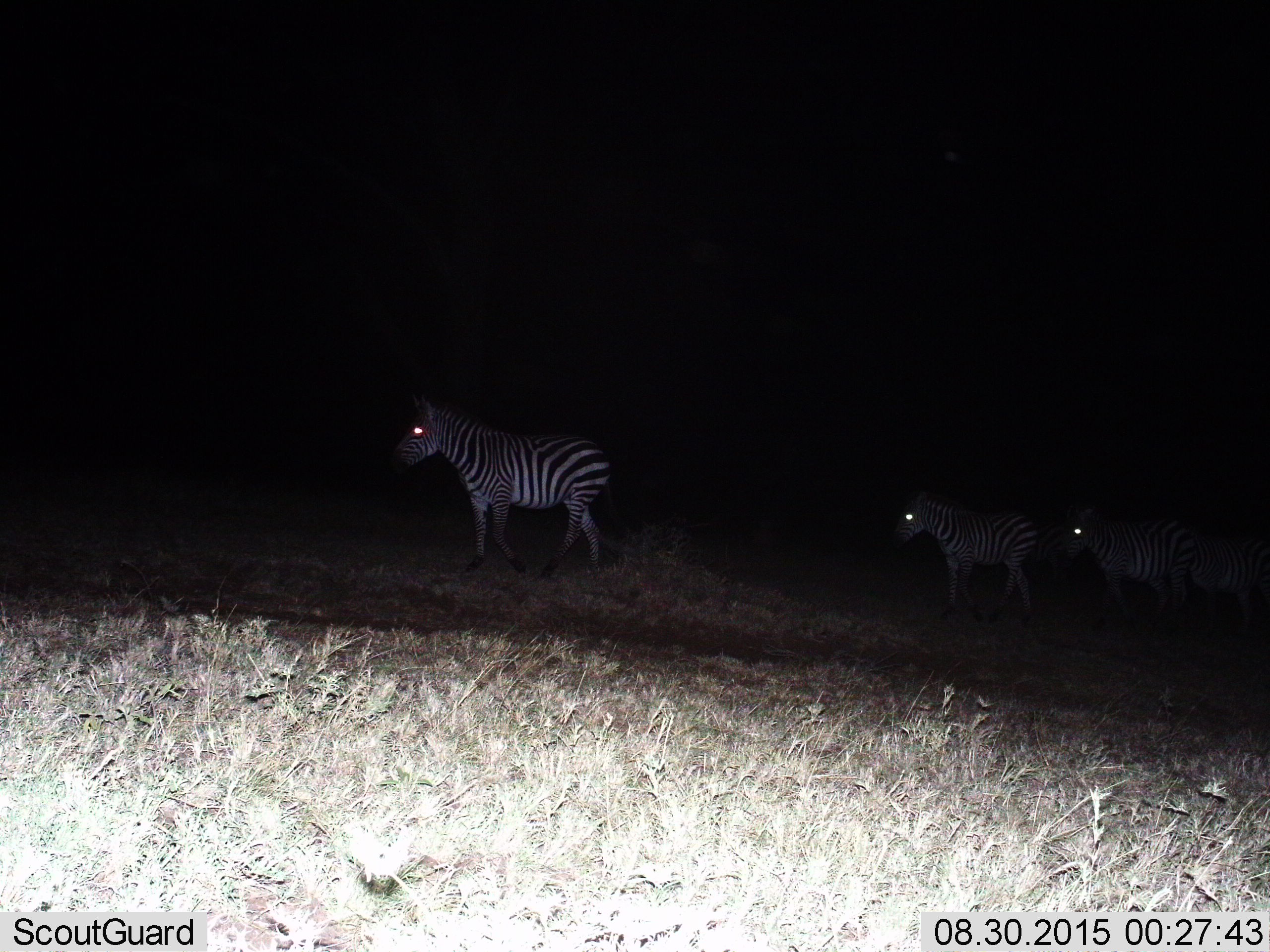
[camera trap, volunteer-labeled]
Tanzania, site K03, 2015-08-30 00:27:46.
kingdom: Animalia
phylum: Chordata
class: Mammalia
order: Perissodactyla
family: Equidae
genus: Equus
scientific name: Equus quagga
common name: plains zebra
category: zebra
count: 4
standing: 56%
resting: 0%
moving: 67%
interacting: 0%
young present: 22%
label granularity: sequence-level